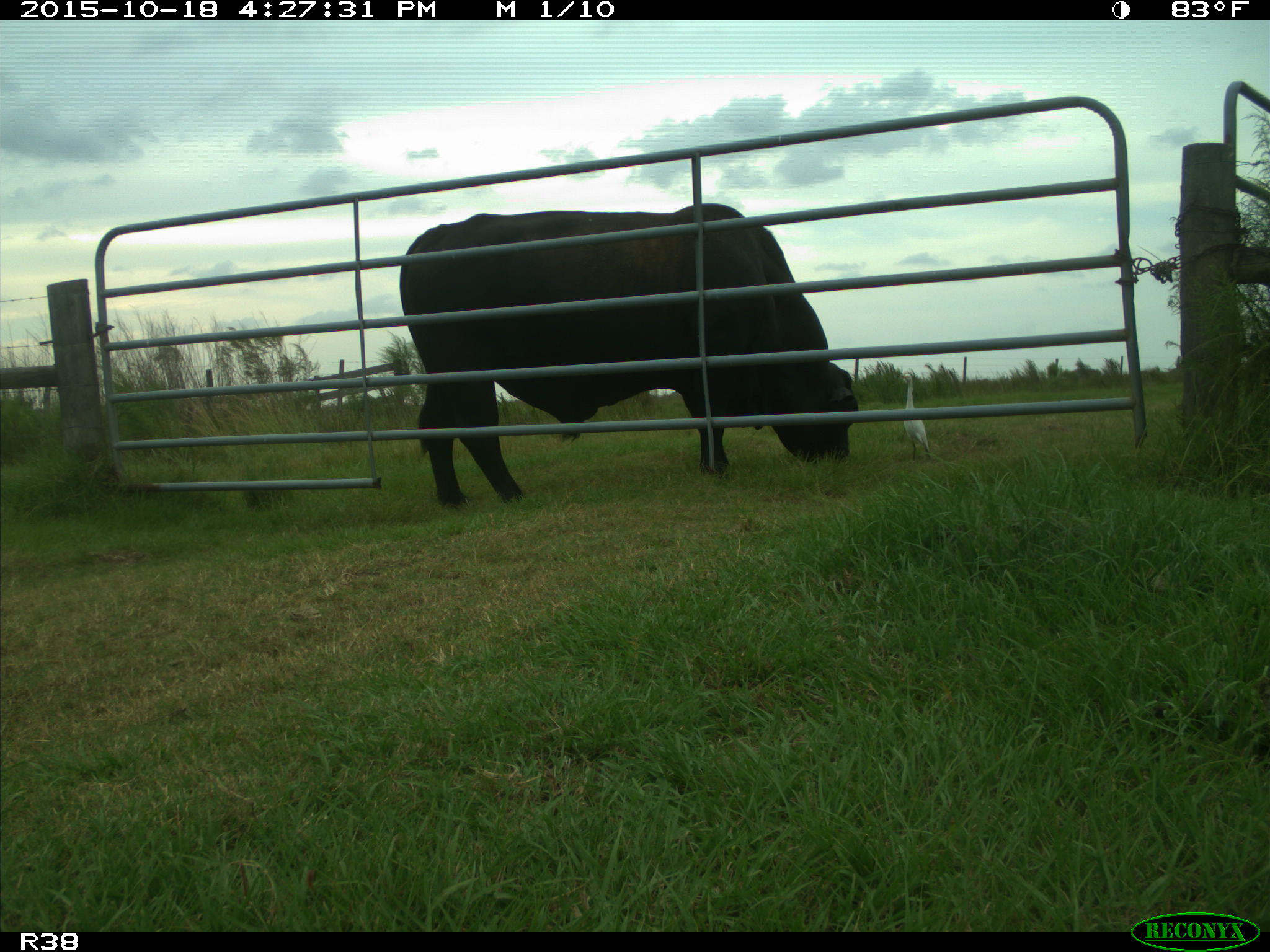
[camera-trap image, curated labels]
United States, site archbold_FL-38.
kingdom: Animalia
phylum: Chordata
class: Mammalia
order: Artiodactyla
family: Bovidae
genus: Bos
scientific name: Bos taurus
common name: domestic cow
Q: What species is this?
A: Bos taurus (domestic cow).